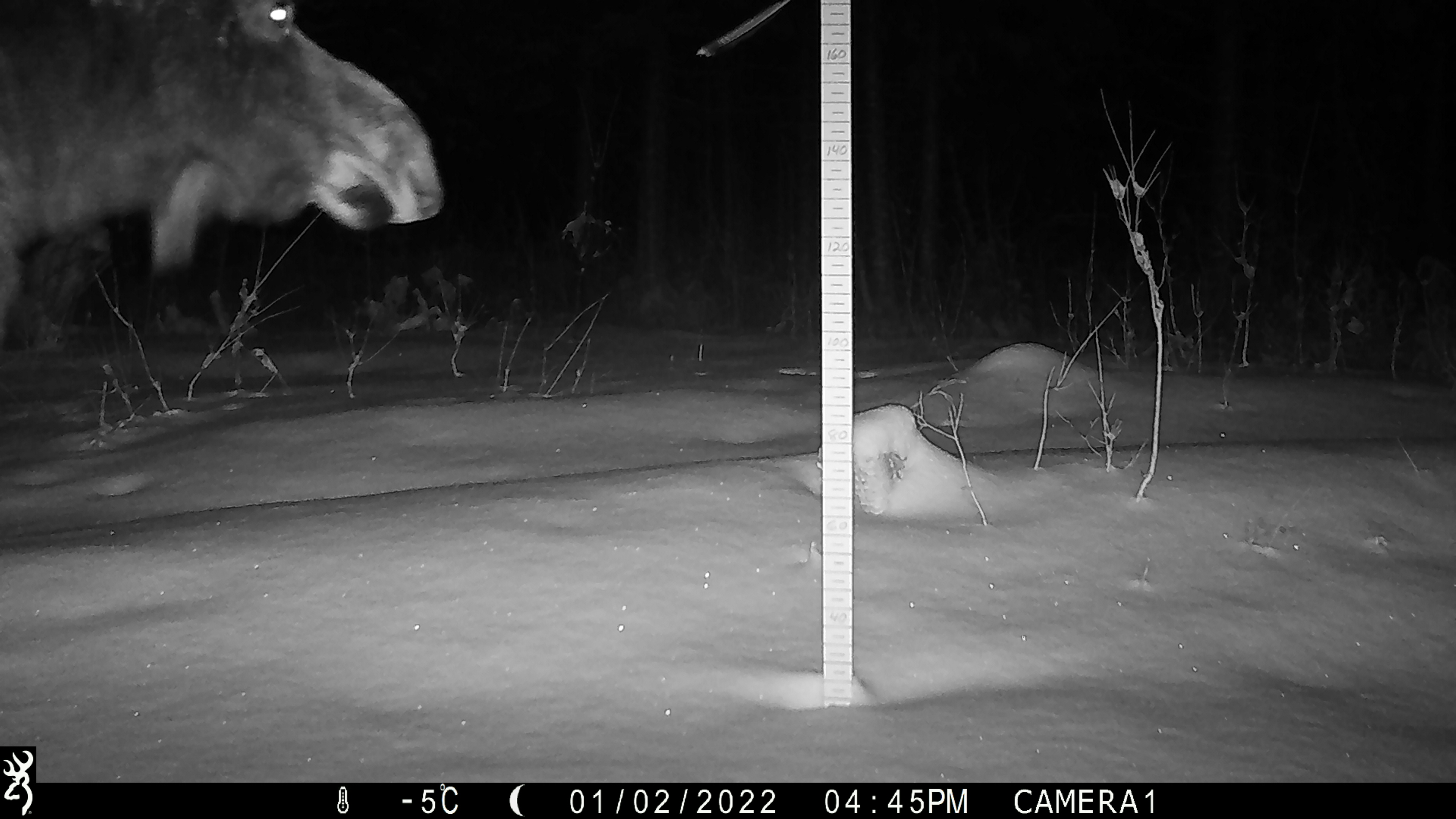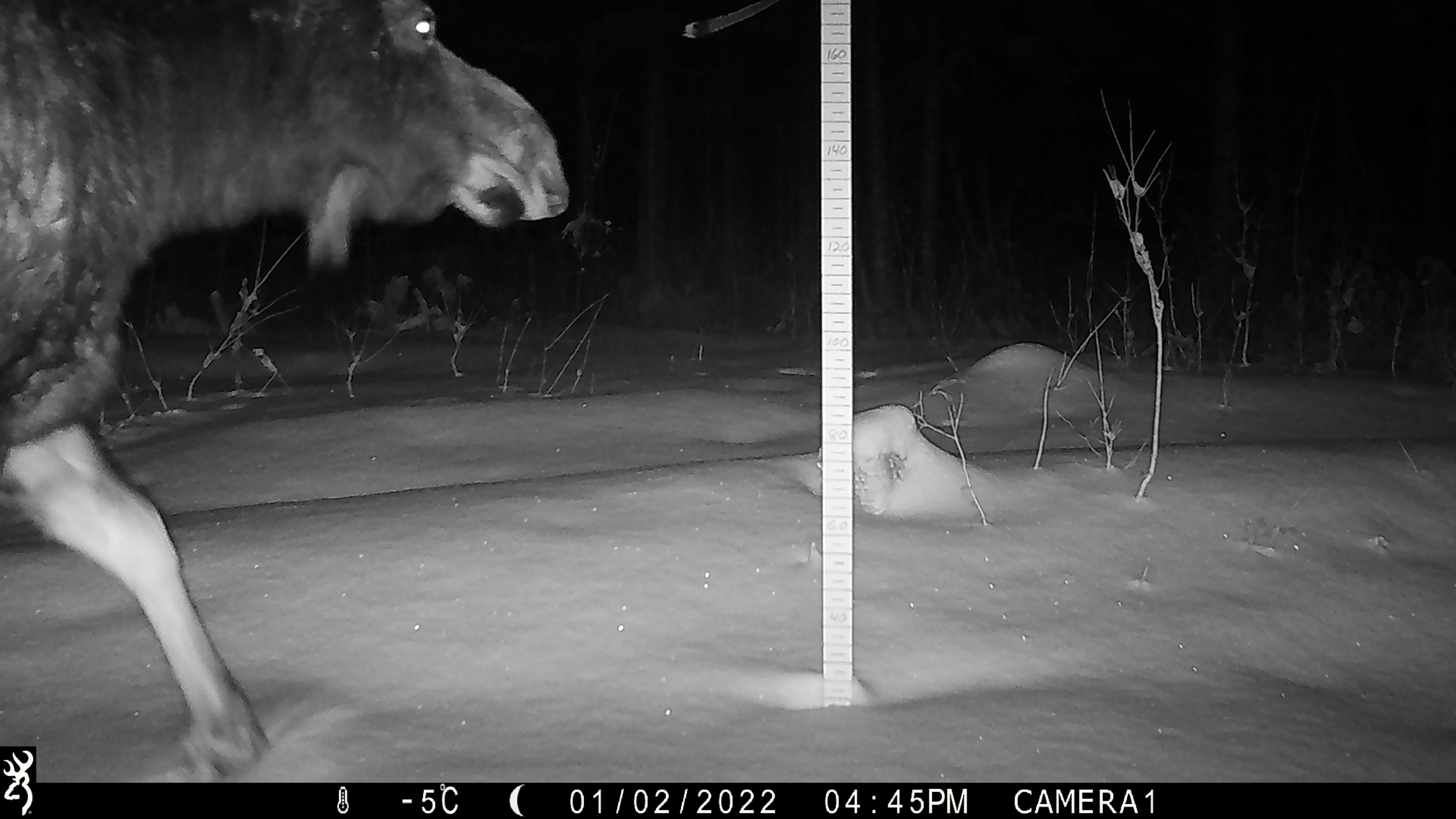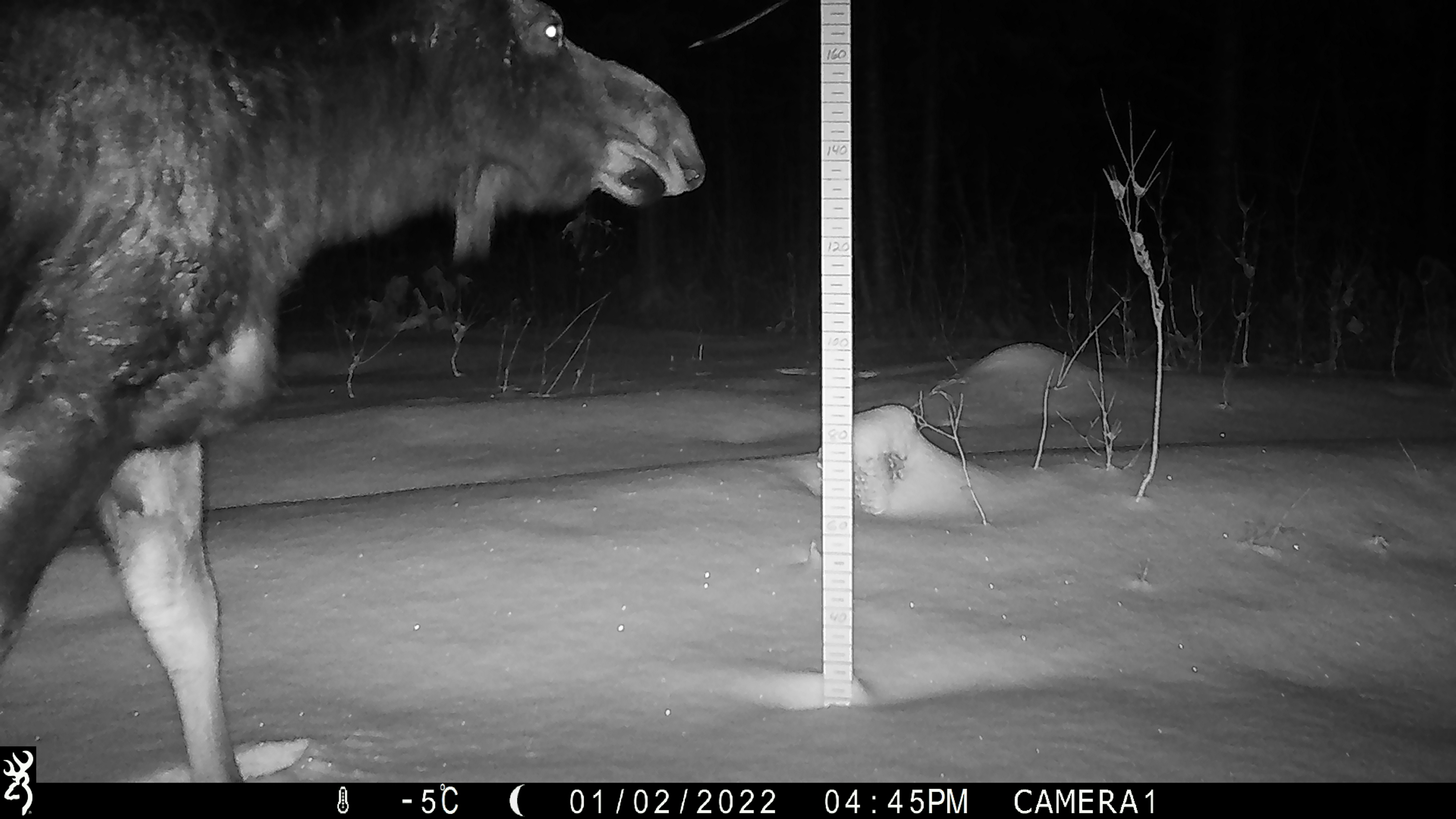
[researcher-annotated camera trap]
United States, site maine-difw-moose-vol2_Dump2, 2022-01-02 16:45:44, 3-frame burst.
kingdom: Animalia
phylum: Chordata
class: Mammalia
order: Artiodactyla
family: Cervidae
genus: Alces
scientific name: Alces alces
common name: moose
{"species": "moose (Alces alces)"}